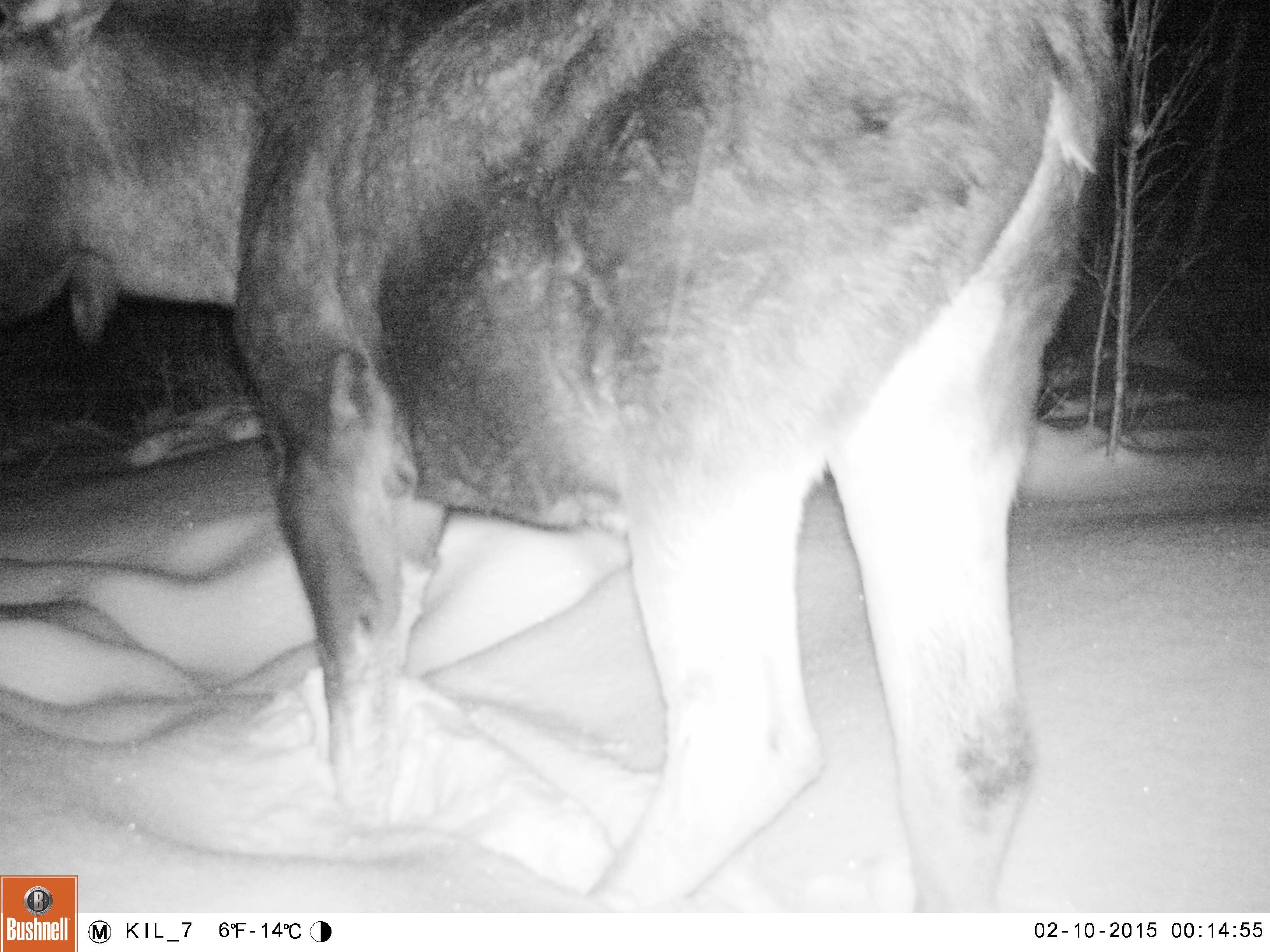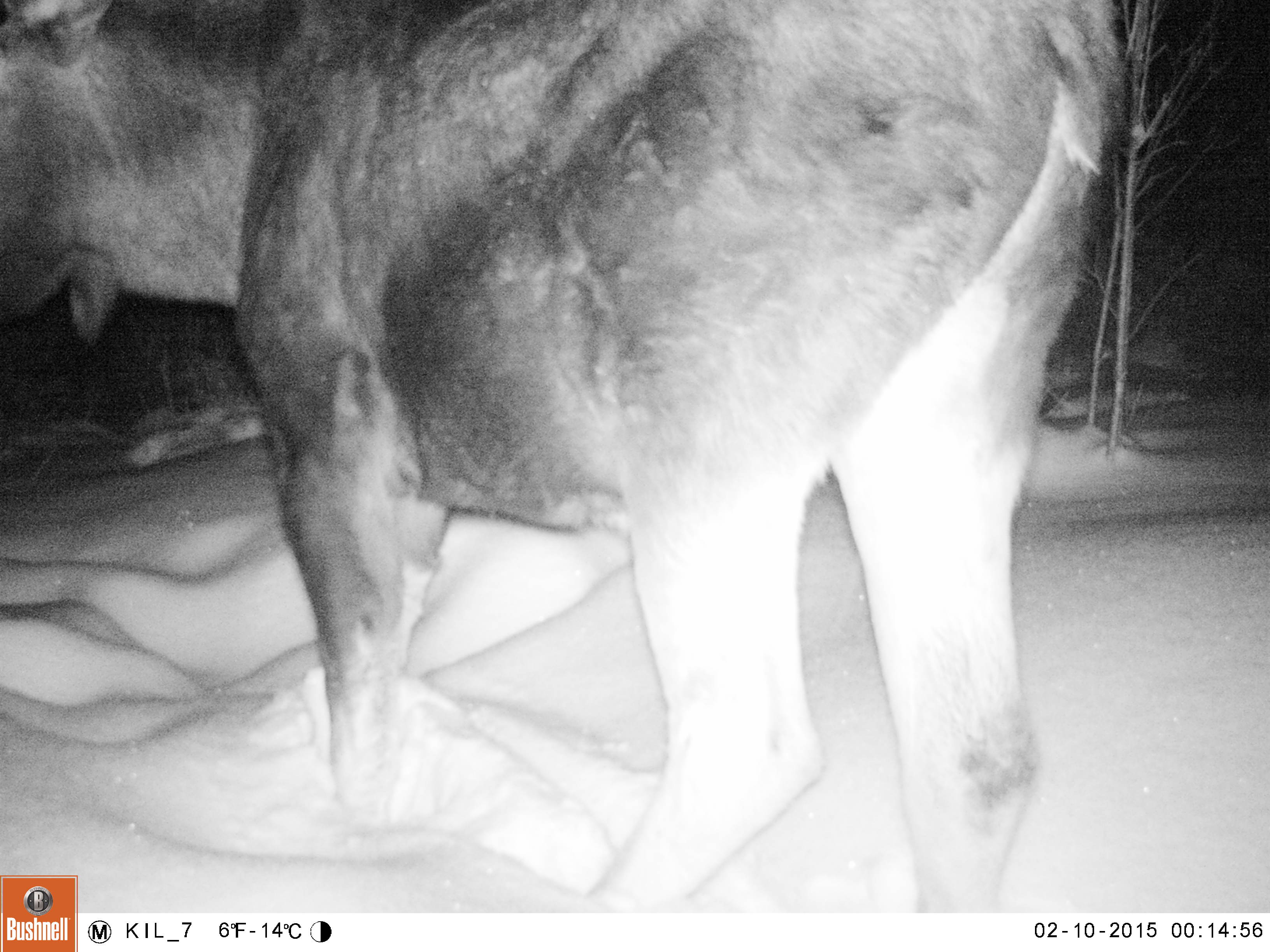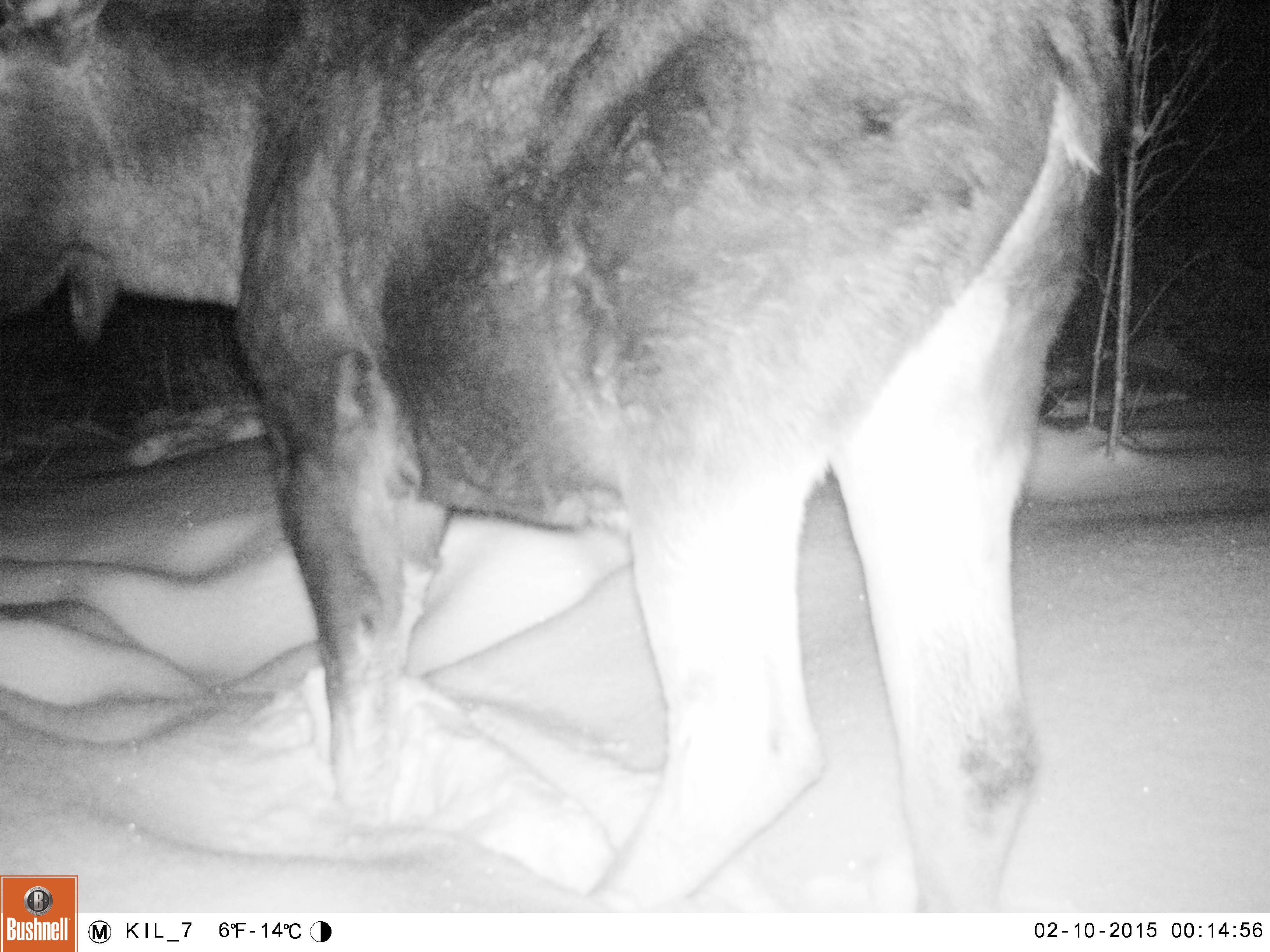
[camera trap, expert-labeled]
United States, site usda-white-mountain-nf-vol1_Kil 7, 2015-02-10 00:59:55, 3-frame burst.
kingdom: Animalia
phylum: Chordata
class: Mammalia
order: Artiodactyla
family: Cervidae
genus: Alces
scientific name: Alces alces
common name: moose